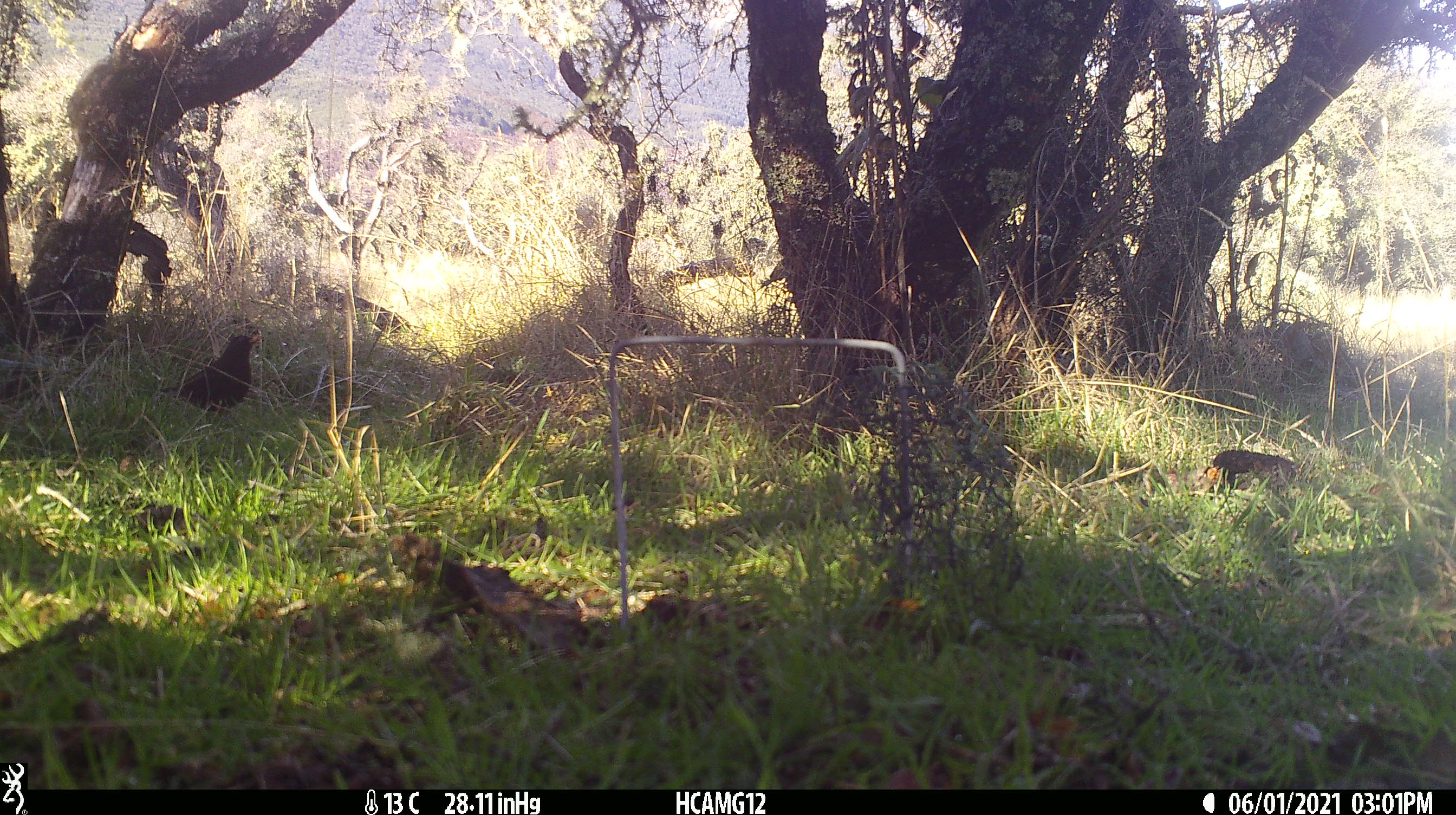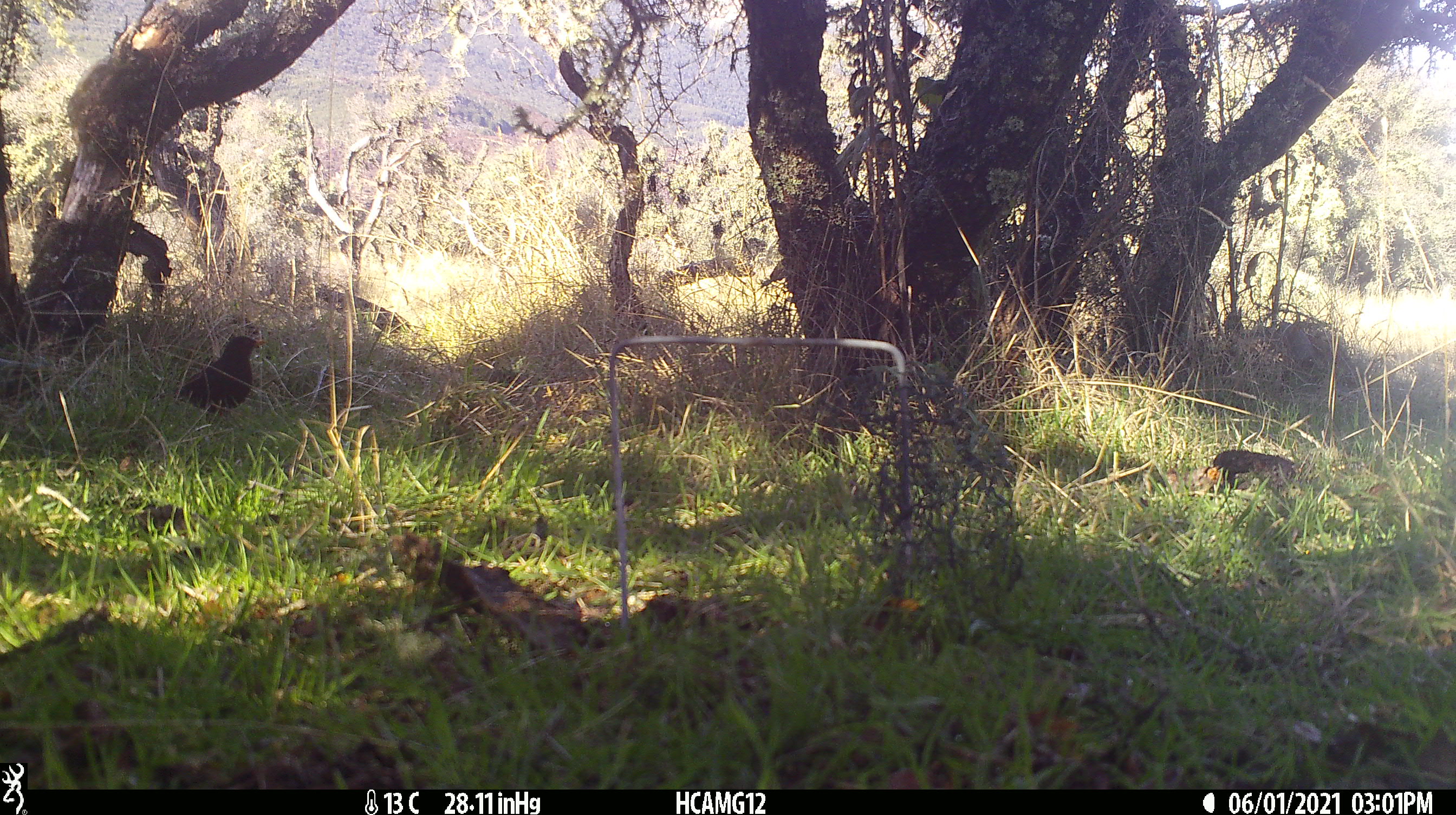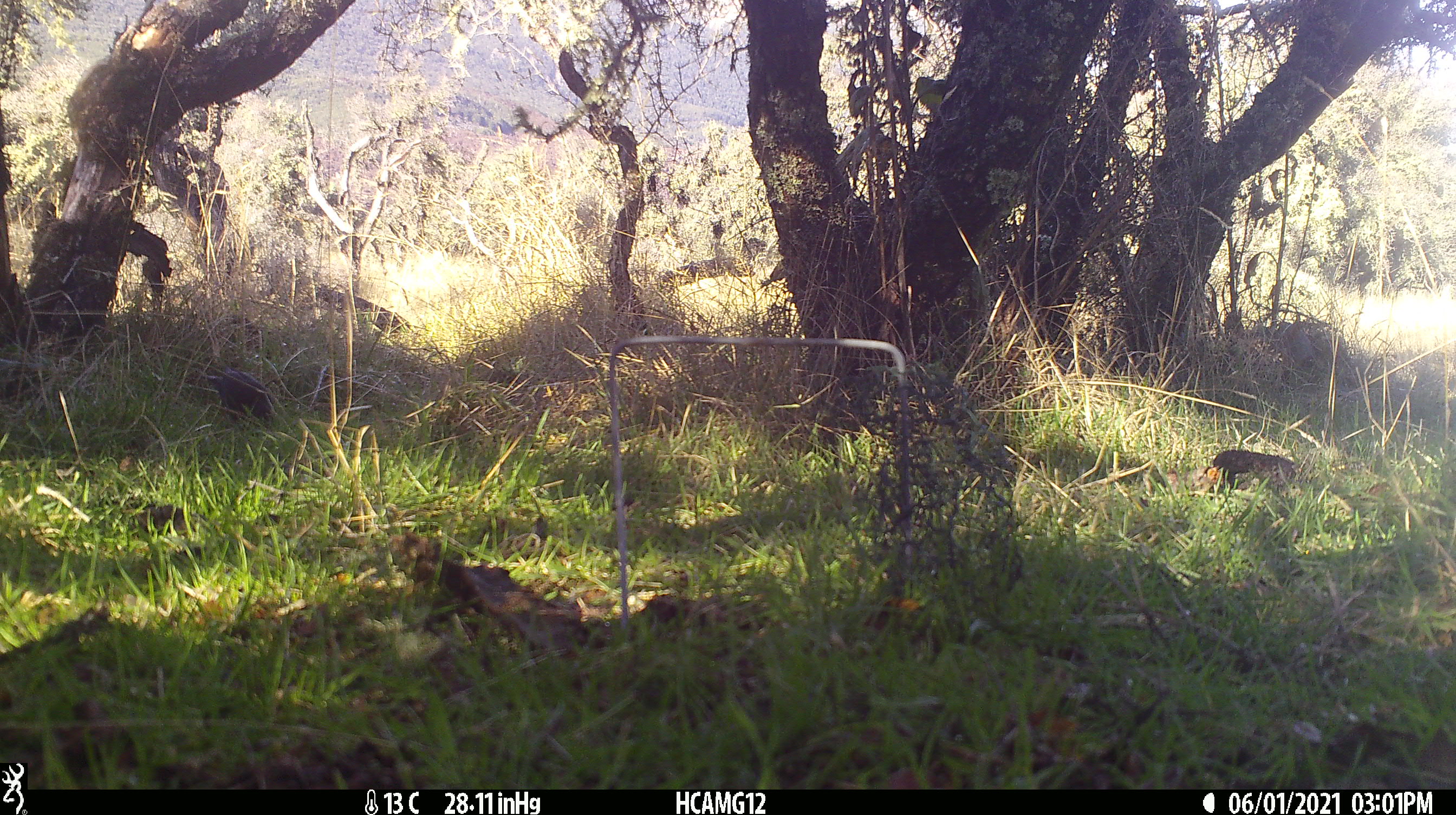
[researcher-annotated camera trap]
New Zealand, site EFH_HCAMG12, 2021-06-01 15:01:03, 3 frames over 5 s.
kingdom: Animalia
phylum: Chordata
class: Aves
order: Passeriformes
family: Turdidae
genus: Turdus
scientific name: Turdus merula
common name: eurasian blackbird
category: blackbird